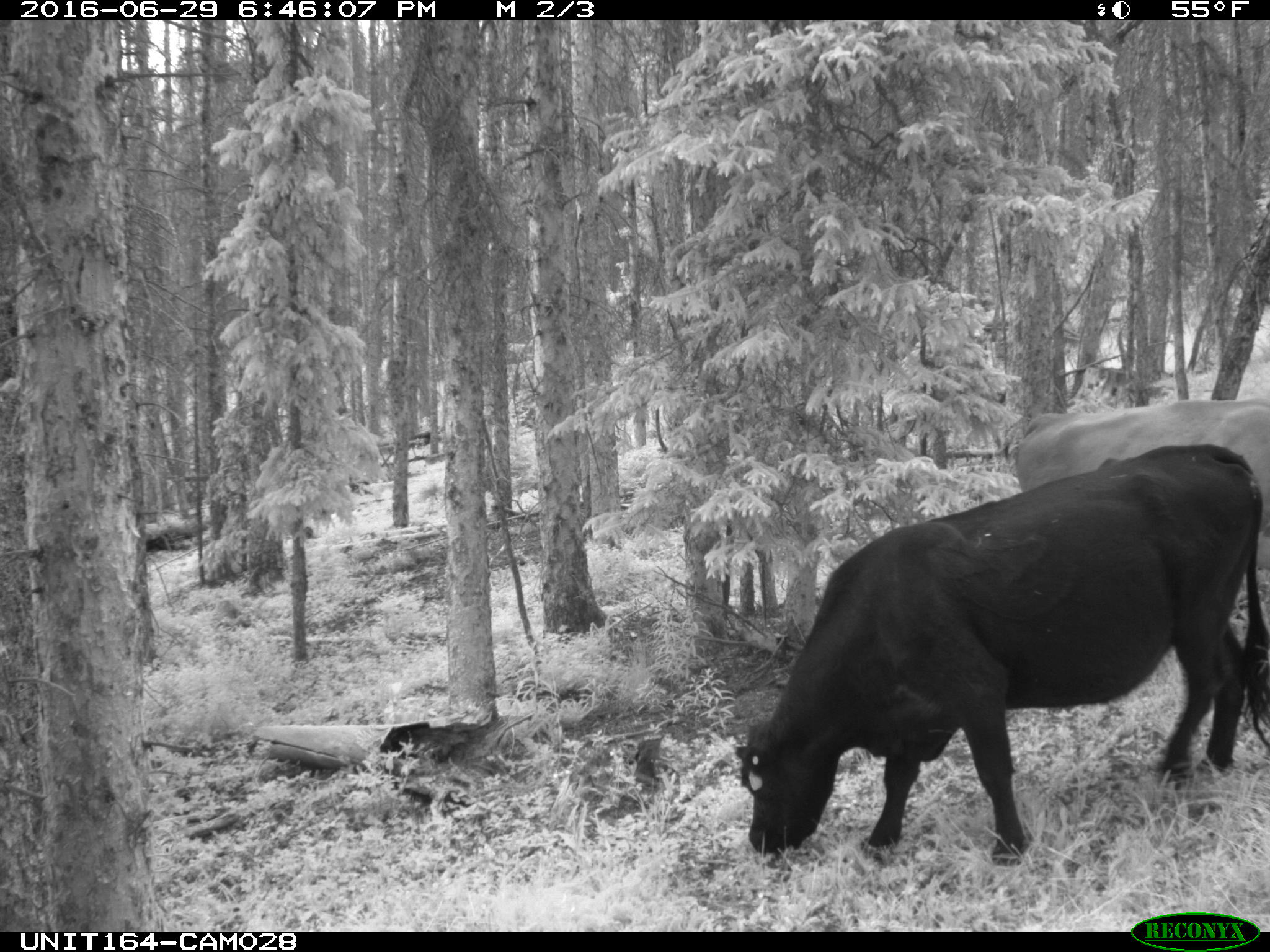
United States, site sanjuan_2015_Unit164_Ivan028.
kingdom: Animalia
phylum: Chordata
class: Mammalia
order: Artiodactyla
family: Bovidae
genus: Bos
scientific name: Bos taurus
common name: domestic cow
Bos taurus (domestic cow).